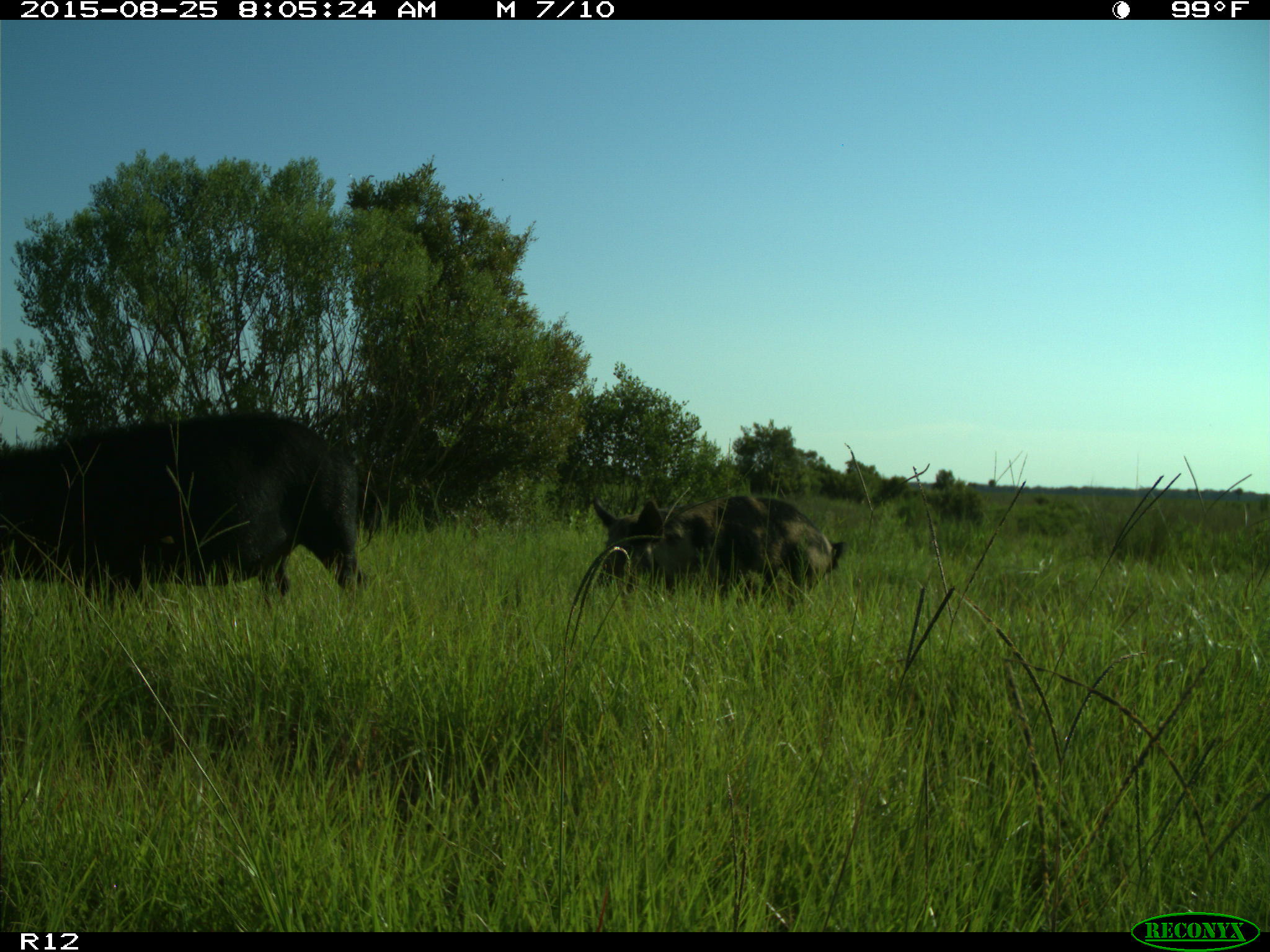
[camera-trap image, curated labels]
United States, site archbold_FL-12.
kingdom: Animalia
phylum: Chordata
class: Mammalia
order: Artiodactyla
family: Suidae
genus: Sus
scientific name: Sus scrofa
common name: wild boar